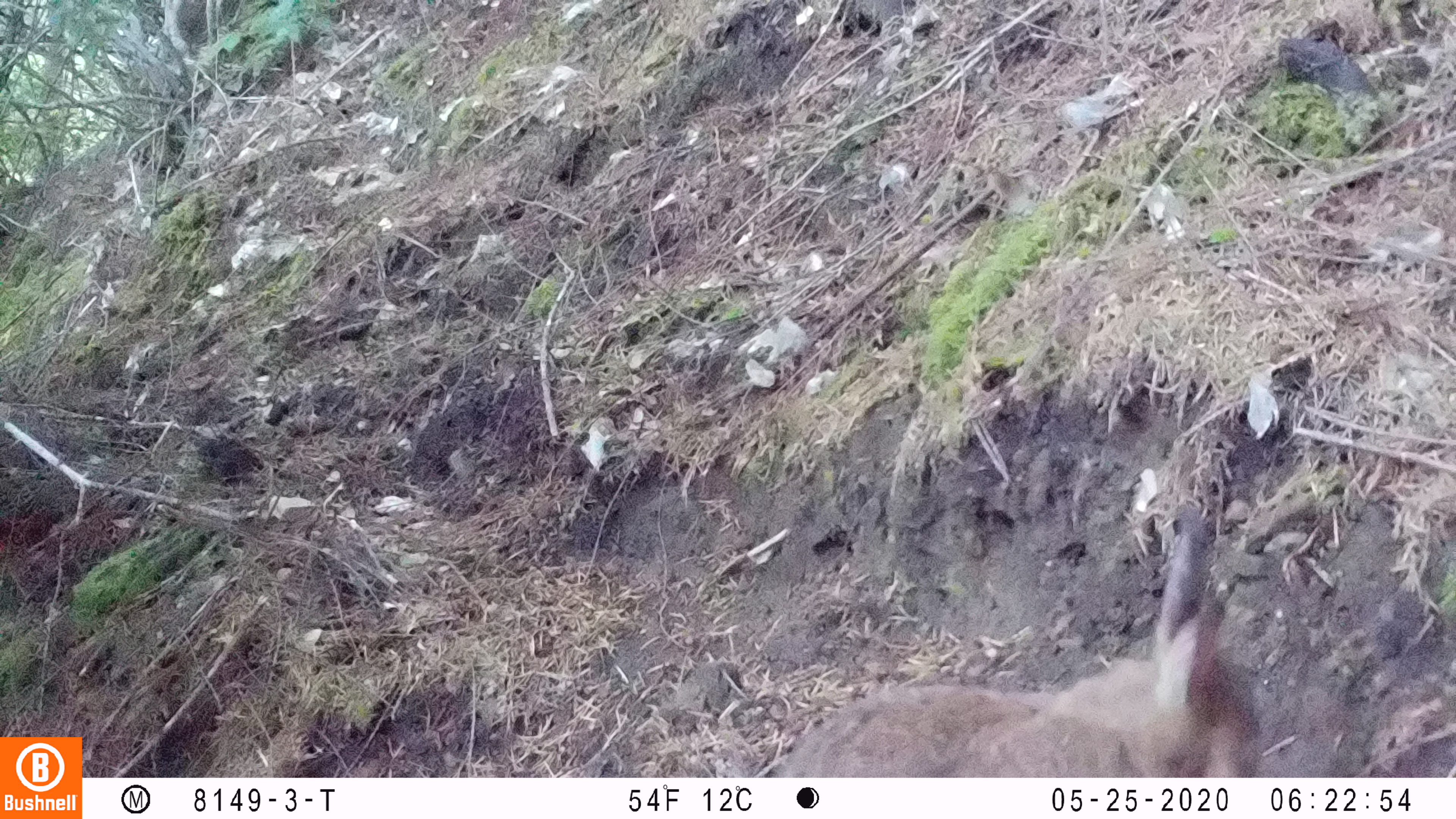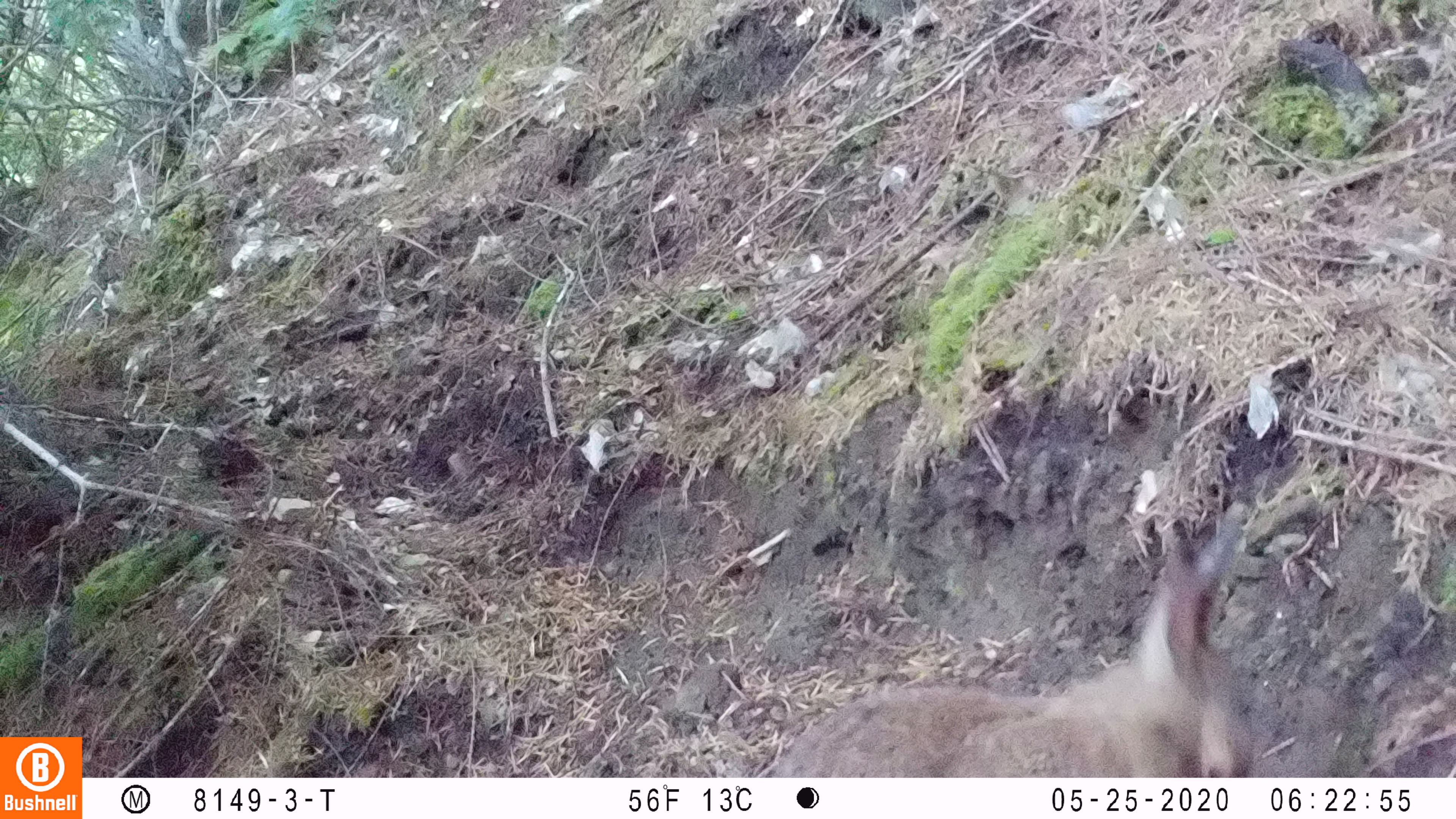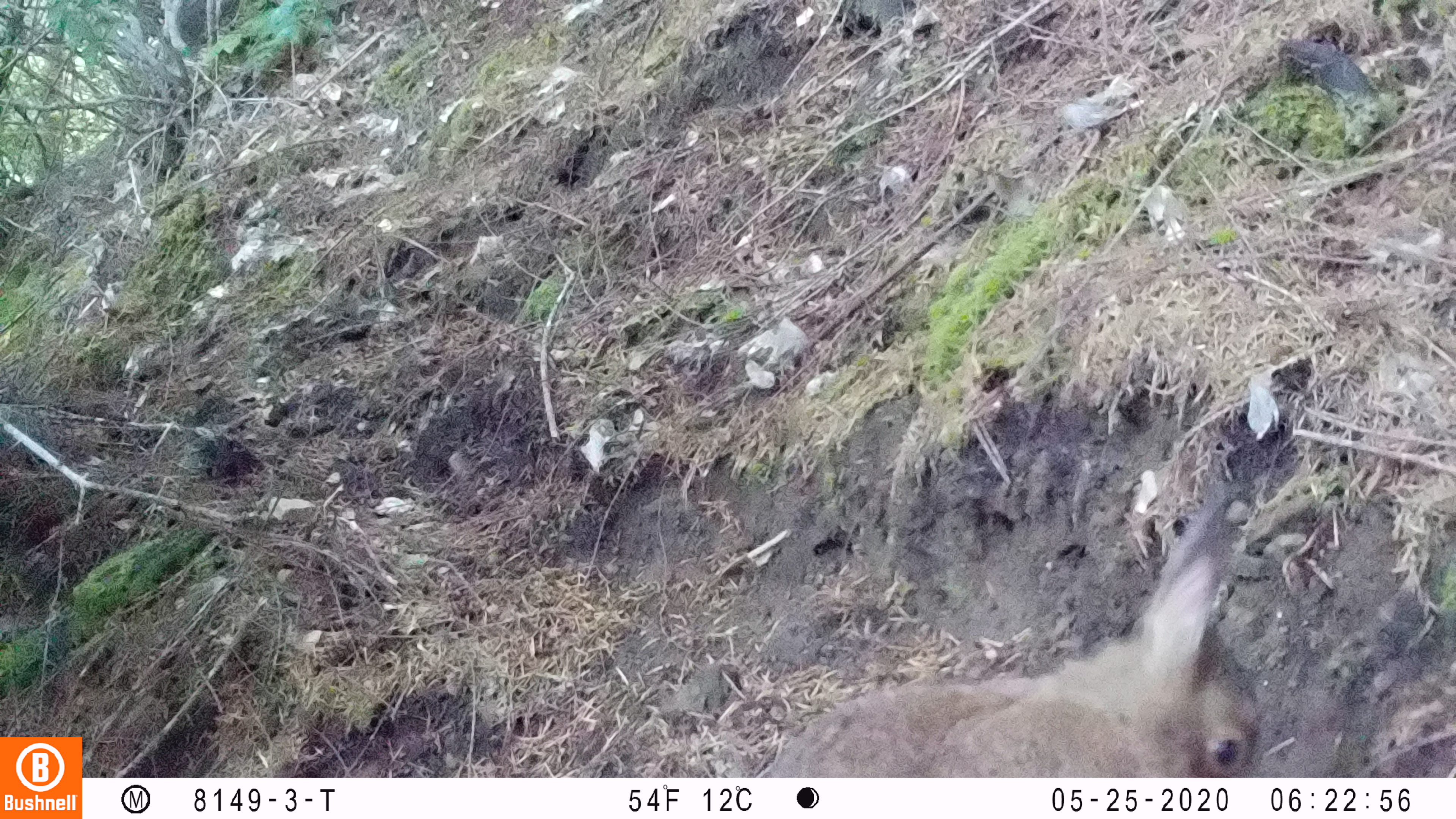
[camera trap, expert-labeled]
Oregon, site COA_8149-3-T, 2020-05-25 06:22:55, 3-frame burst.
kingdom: Animalia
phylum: Chordata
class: Mammalia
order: Lagomorpha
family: Leporidae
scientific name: Leporidae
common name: hares and rabbits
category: leporidae family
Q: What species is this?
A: Leporidae family (hares and rabbits) (Leporidae).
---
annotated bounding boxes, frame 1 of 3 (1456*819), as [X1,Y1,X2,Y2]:
leporidae family: [777,483,1272,774]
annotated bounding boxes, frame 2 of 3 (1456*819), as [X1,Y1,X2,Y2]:
leporidae family: [772,493,1265,770]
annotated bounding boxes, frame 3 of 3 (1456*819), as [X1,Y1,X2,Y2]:
leporidae family: [766,484,1266,769]